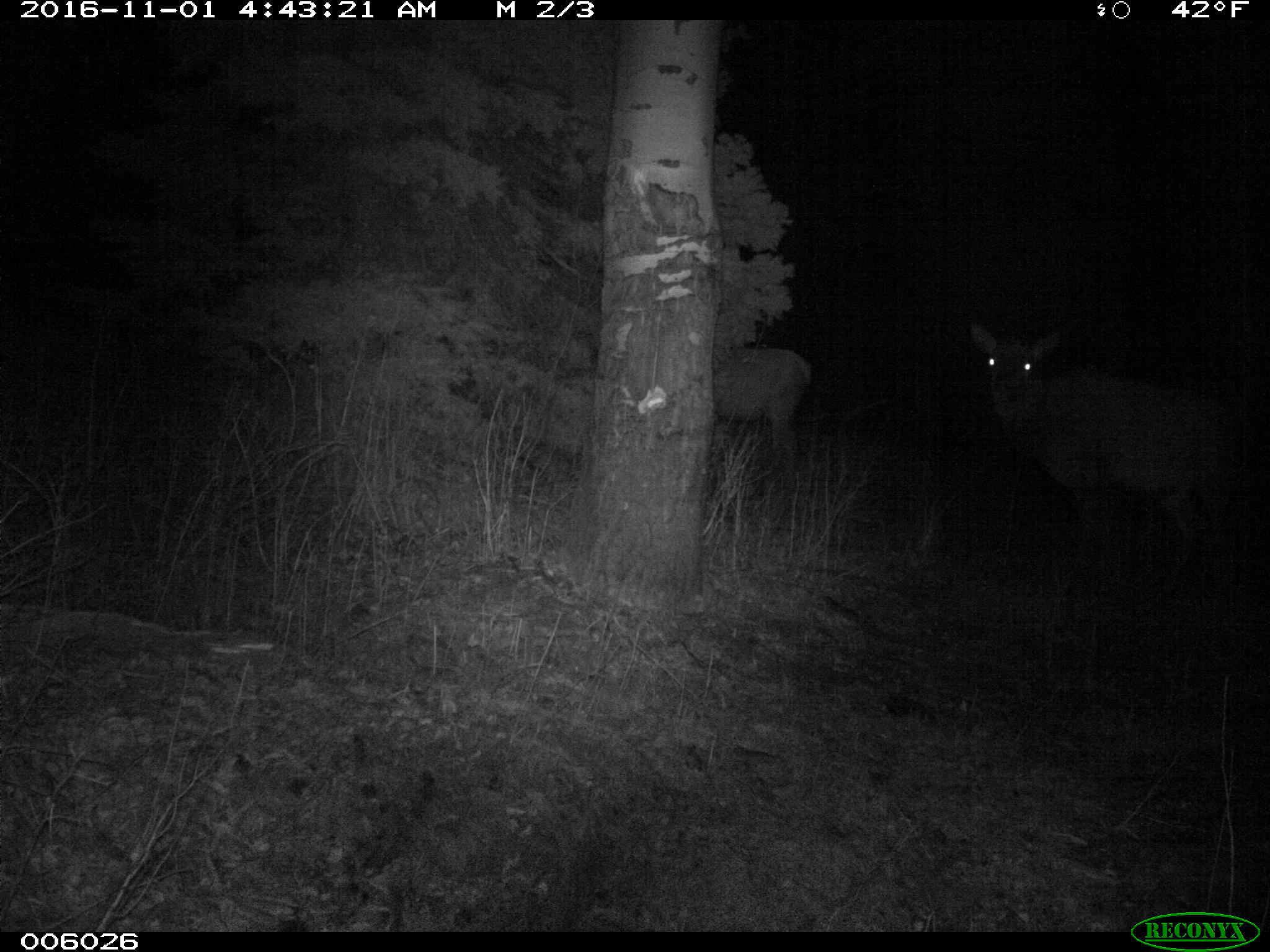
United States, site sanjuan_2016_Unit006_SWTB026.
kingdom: Animalia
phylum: Chordata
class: Mammalia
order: Artiodactyla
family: Cervidae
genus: Cervus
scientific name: Cervus elaphus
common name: red deer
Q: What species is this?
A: Cervus elaphus (red deer).